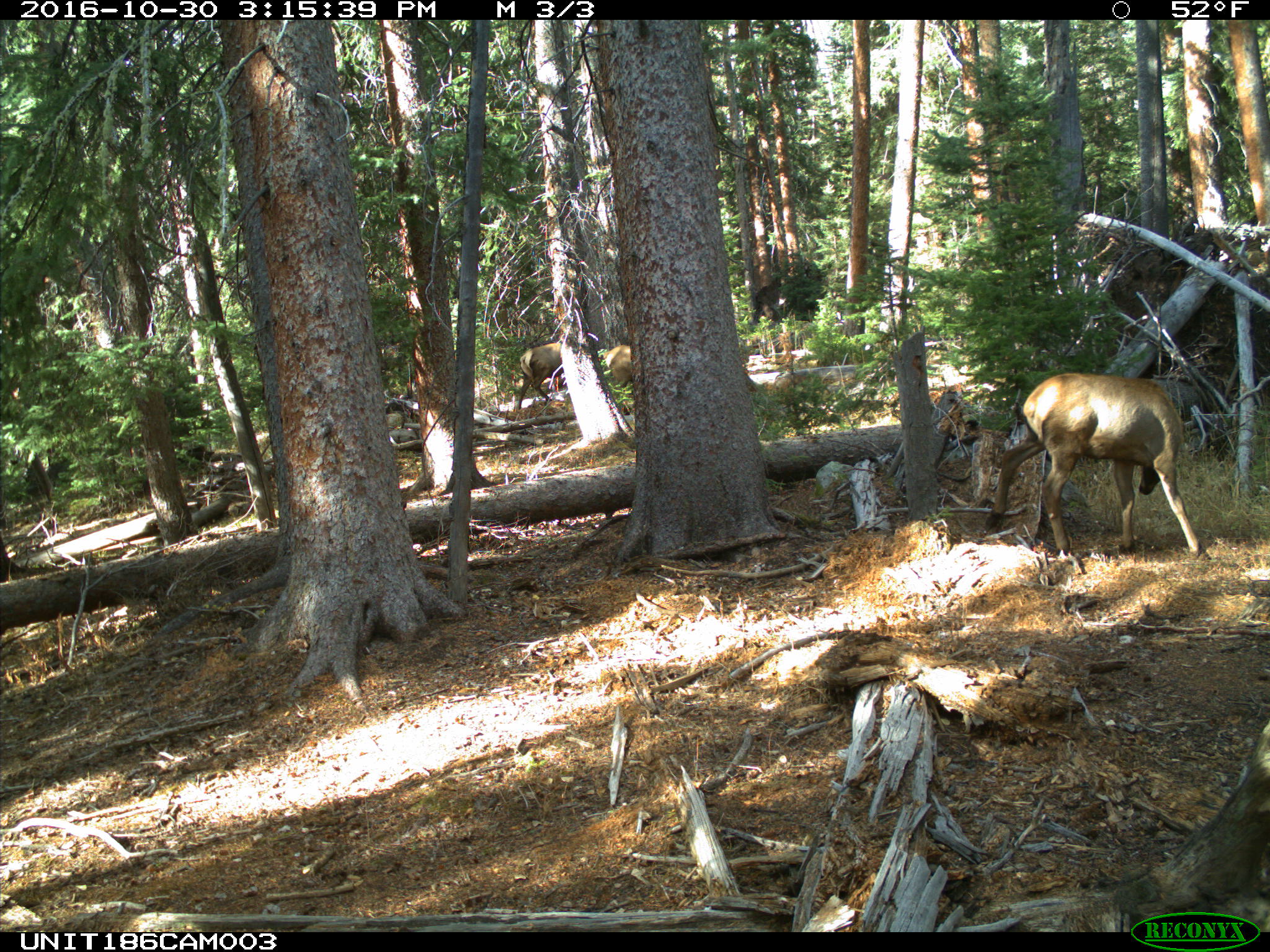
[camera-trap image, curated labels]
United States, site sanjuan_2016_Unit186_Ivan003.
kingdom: Animalia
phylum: Chordata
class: Mammalia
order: Artiodactyla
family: Cervidae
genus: Cervus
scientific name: Cervus elaphus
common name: red deer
Cervus elaphus (red deer).